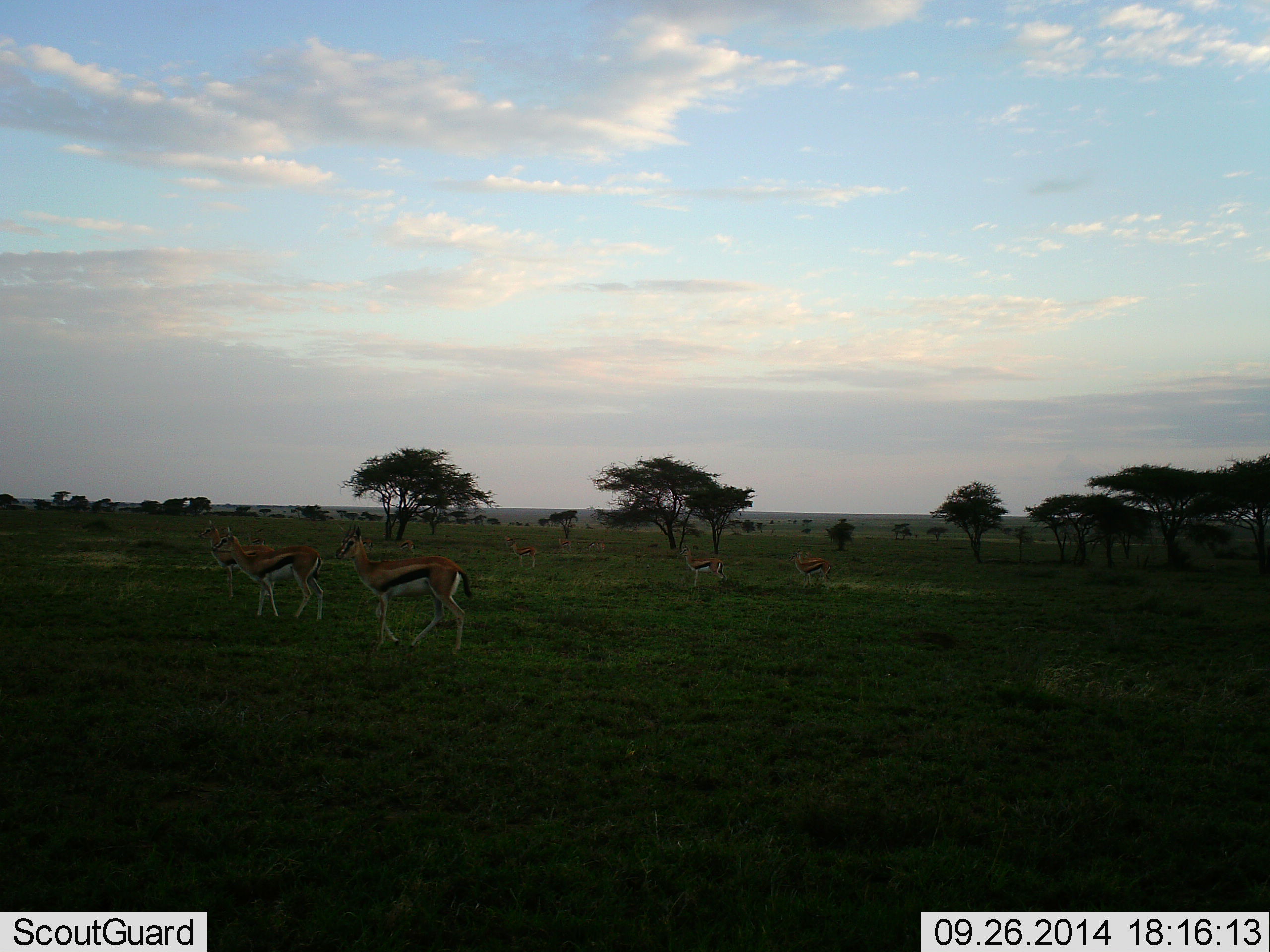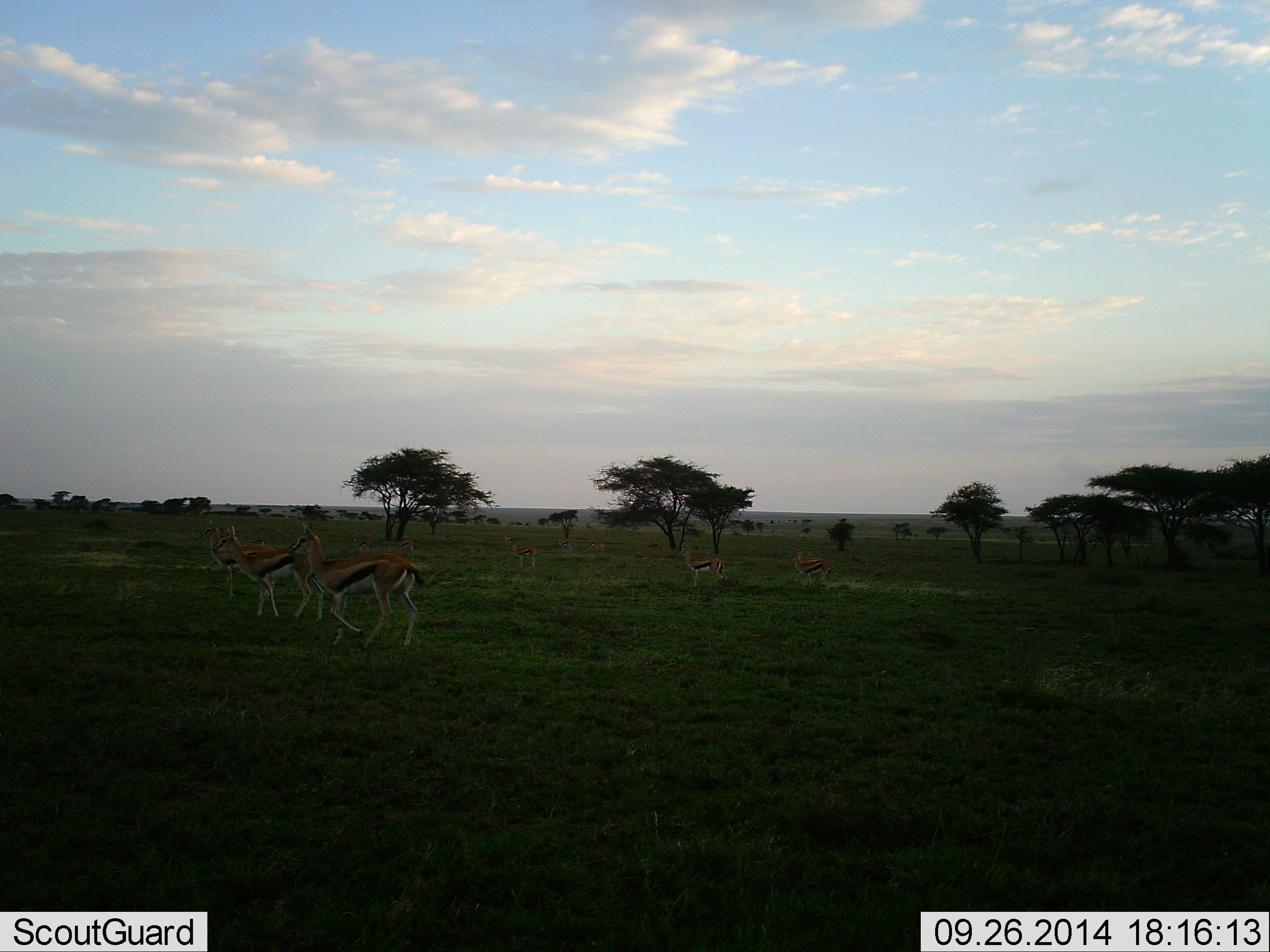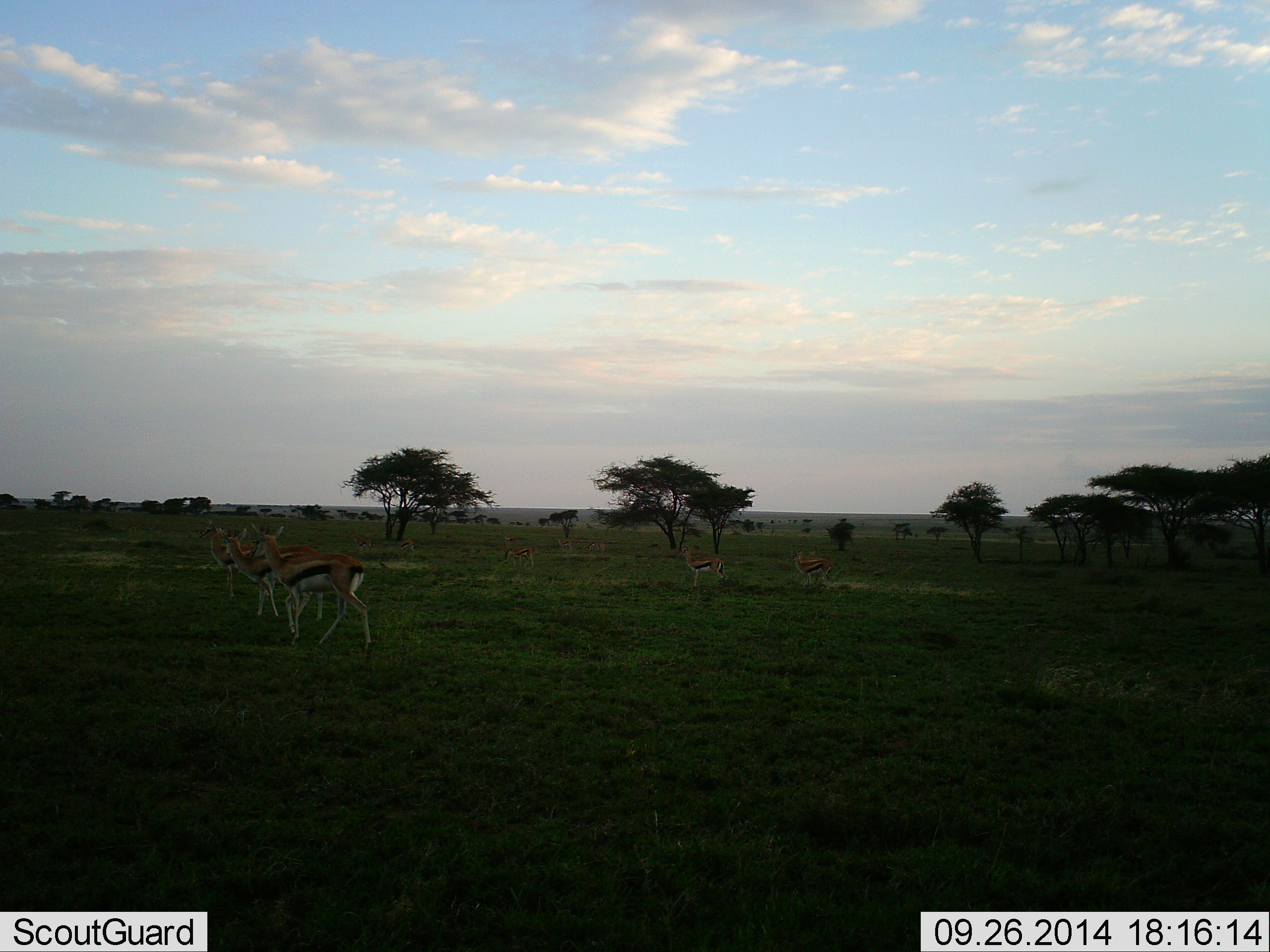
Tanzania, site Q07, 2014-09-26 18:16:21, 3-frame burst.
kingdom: Animalia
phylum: Chordata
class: Mammalia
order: Artiodactyla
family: Bovidae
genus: Eudorcas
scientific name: Eudorcas thomsonii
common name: thomson's gazelle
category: gazellethomsons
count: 5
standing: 90%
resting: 0%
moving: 80%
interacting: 0%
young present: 10%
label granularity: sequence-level